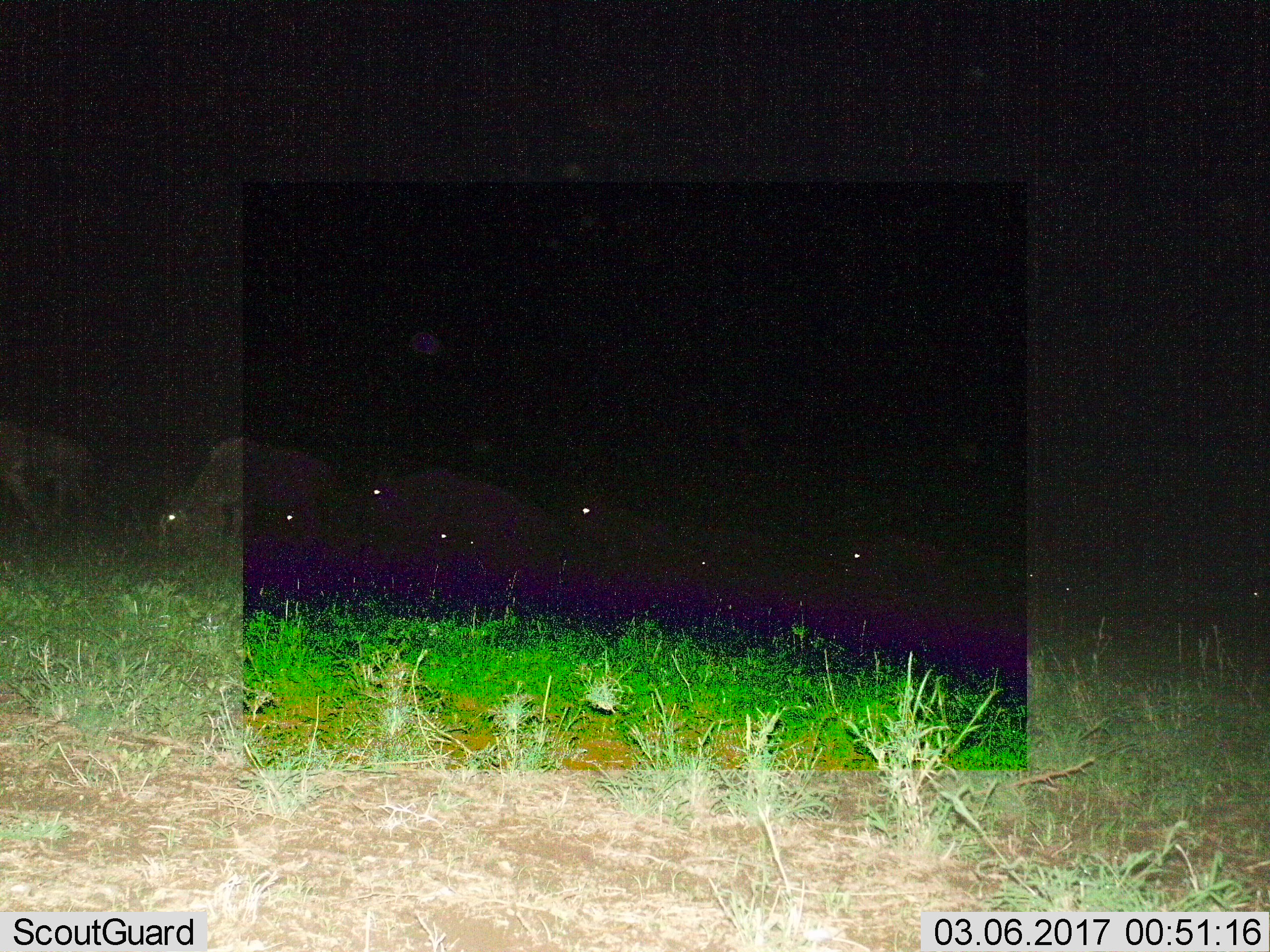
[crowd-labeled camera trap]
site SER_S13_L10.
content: unidentified animal